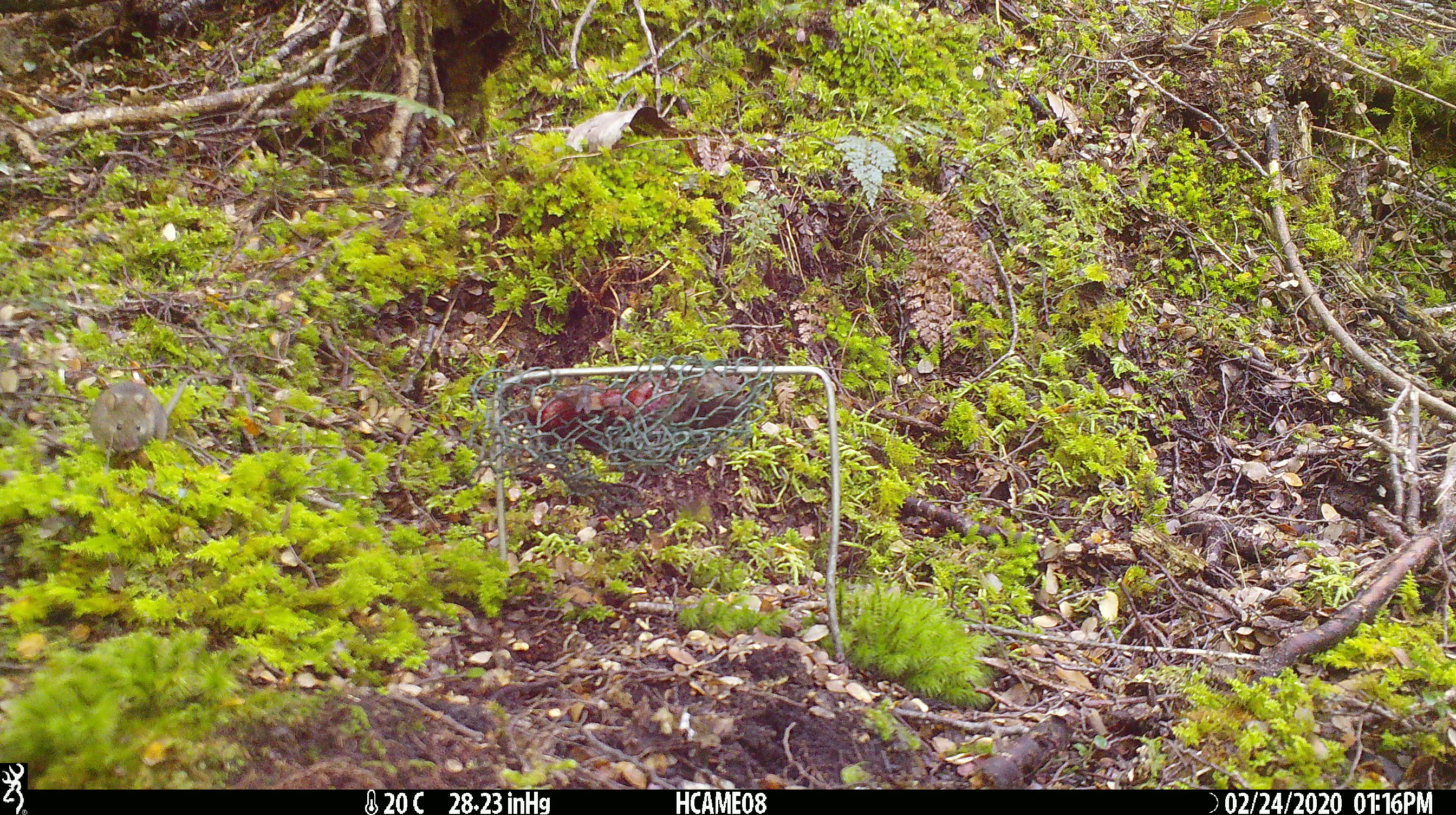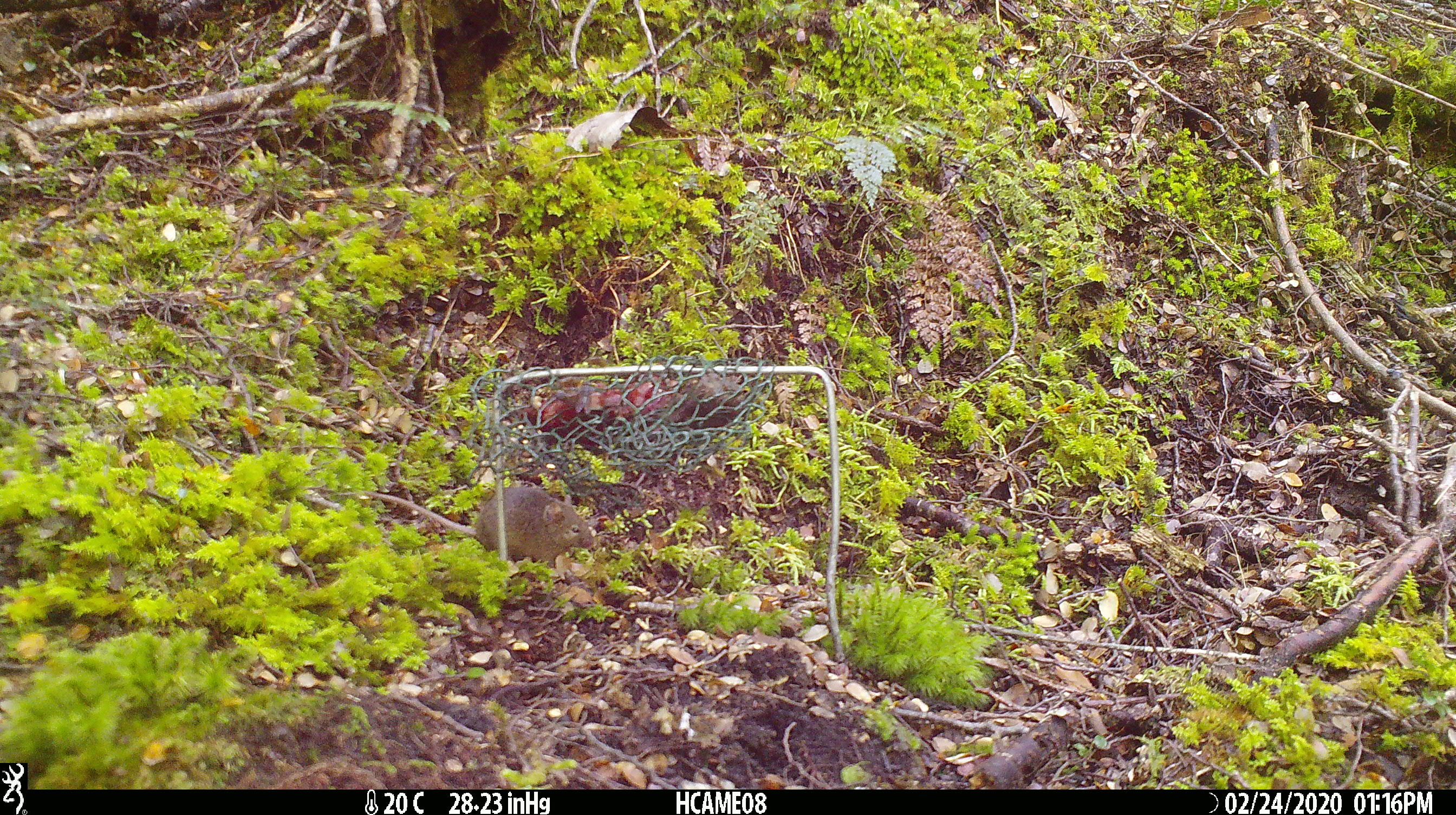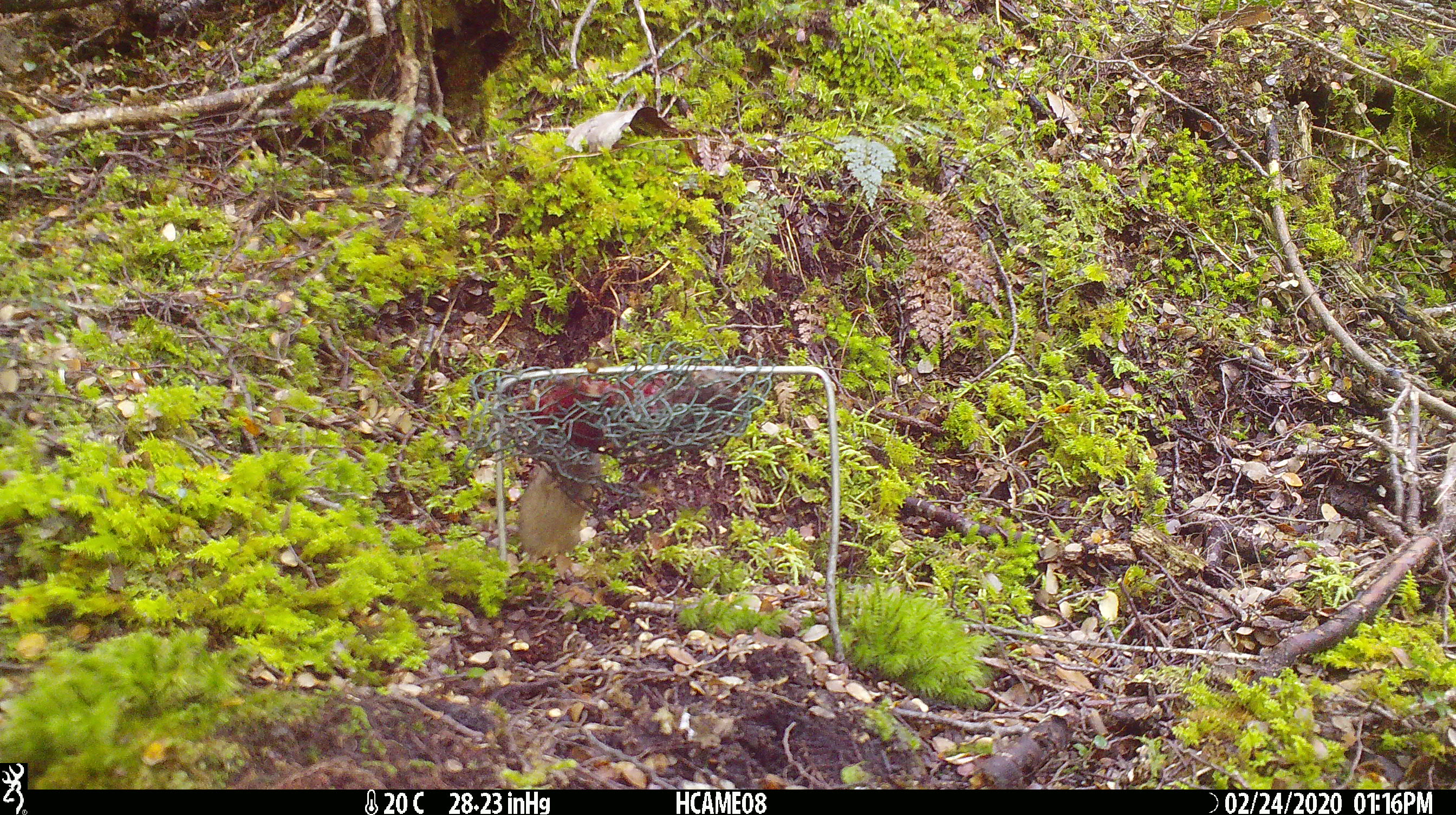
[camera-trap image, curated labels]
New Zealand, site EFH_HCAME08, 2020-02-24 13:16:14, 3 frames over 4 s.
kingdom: Animalia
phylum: Chordata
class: Mammalia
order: Rodentia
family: Muridae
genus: Mus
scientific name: Mus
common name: mouse